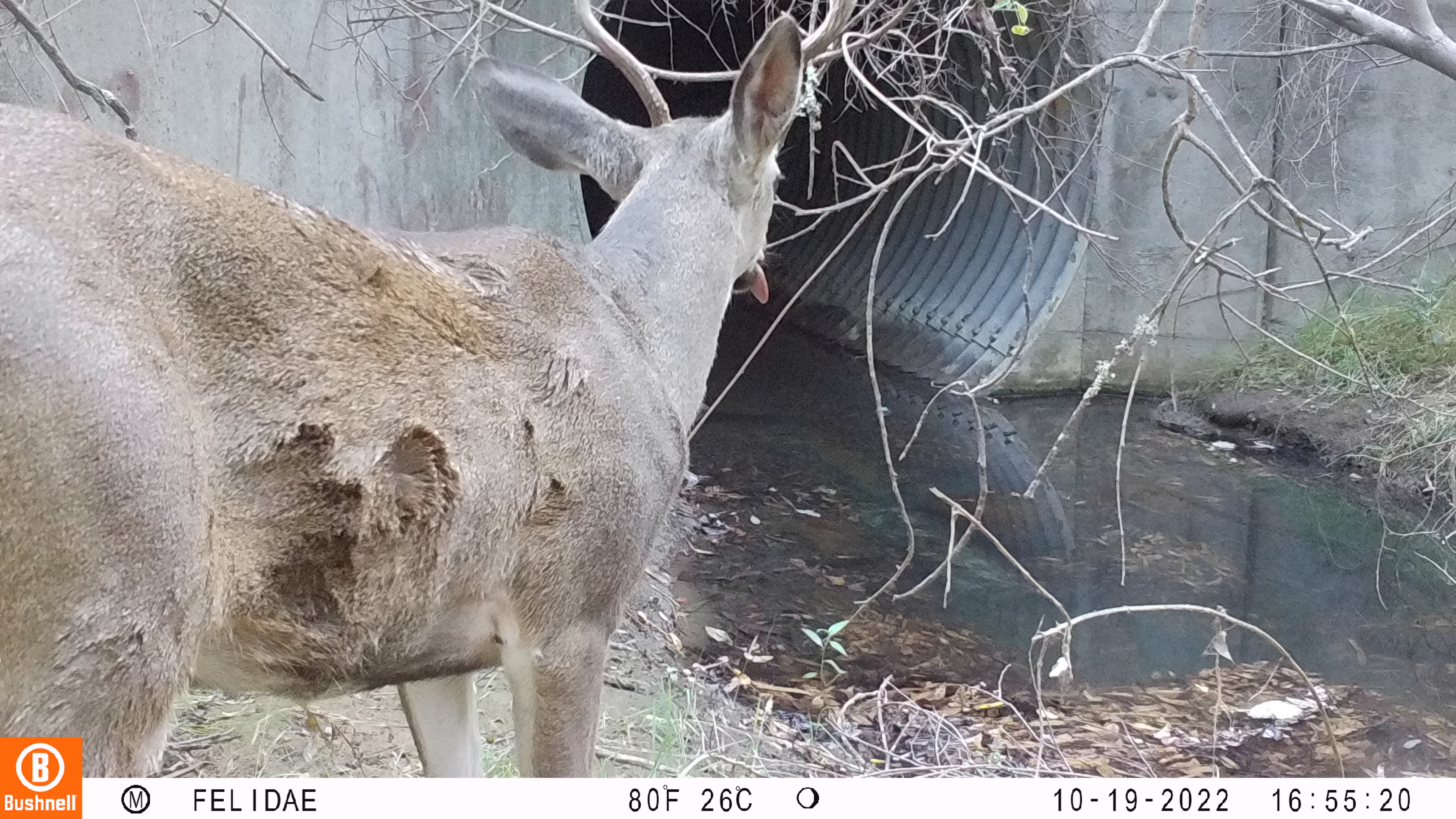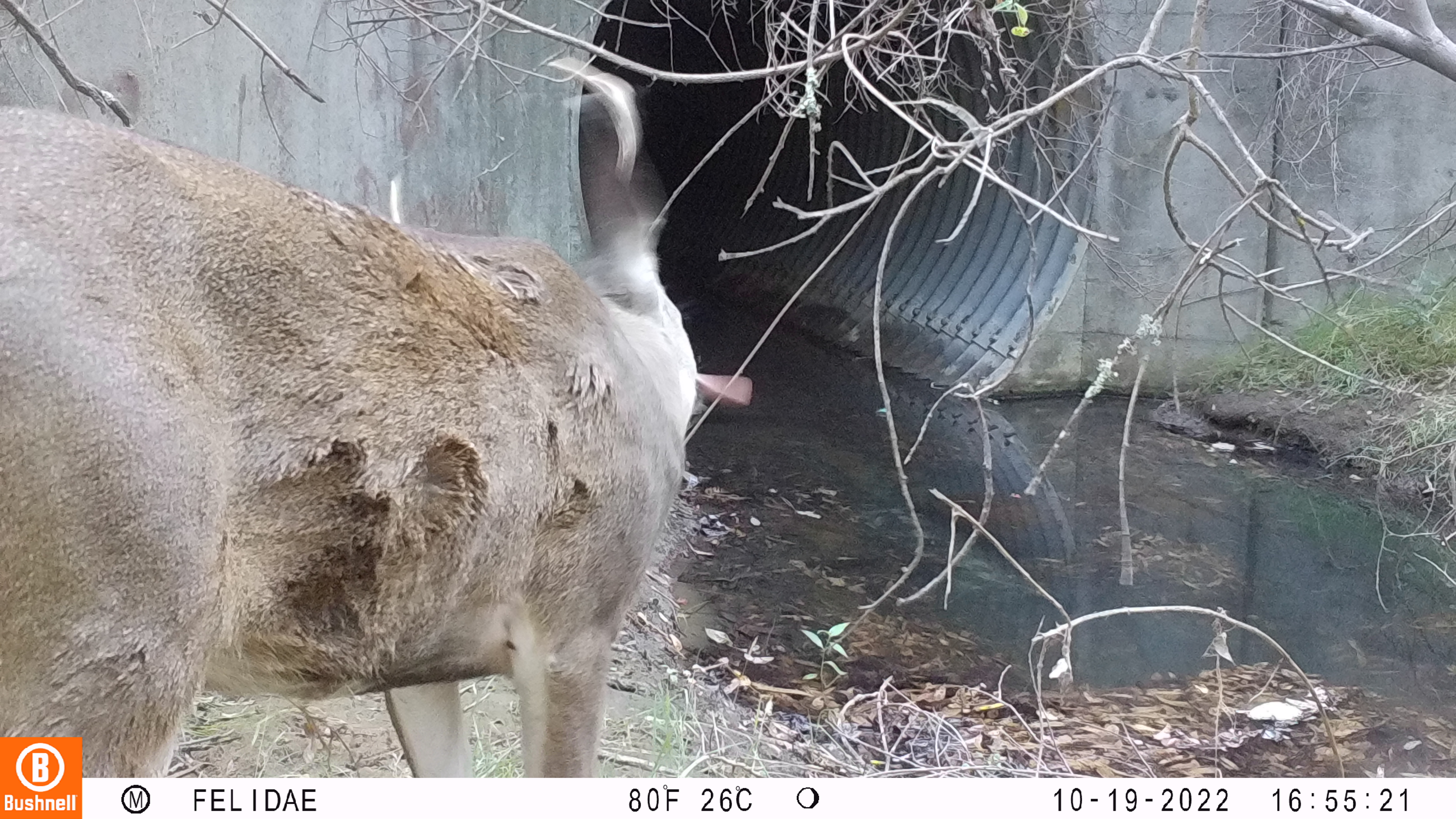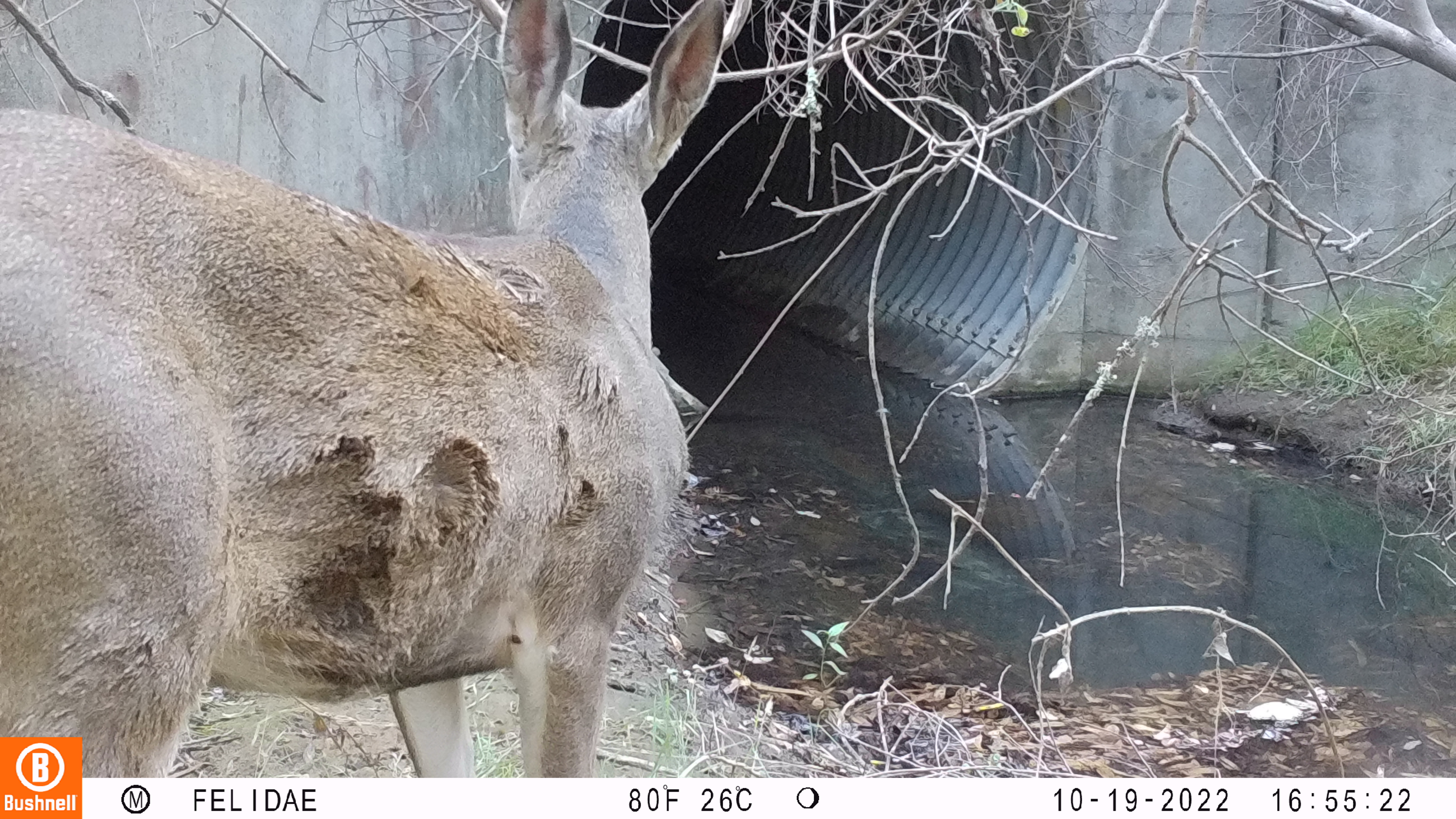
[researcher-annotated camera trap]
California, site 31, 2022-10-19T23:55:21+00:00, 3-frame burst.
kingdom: Animalia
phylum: Chordata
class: Mammalia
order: Artiodactyla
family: Cervidae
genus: Odocoileus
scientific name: Odocoileus hemionus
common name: mule deer